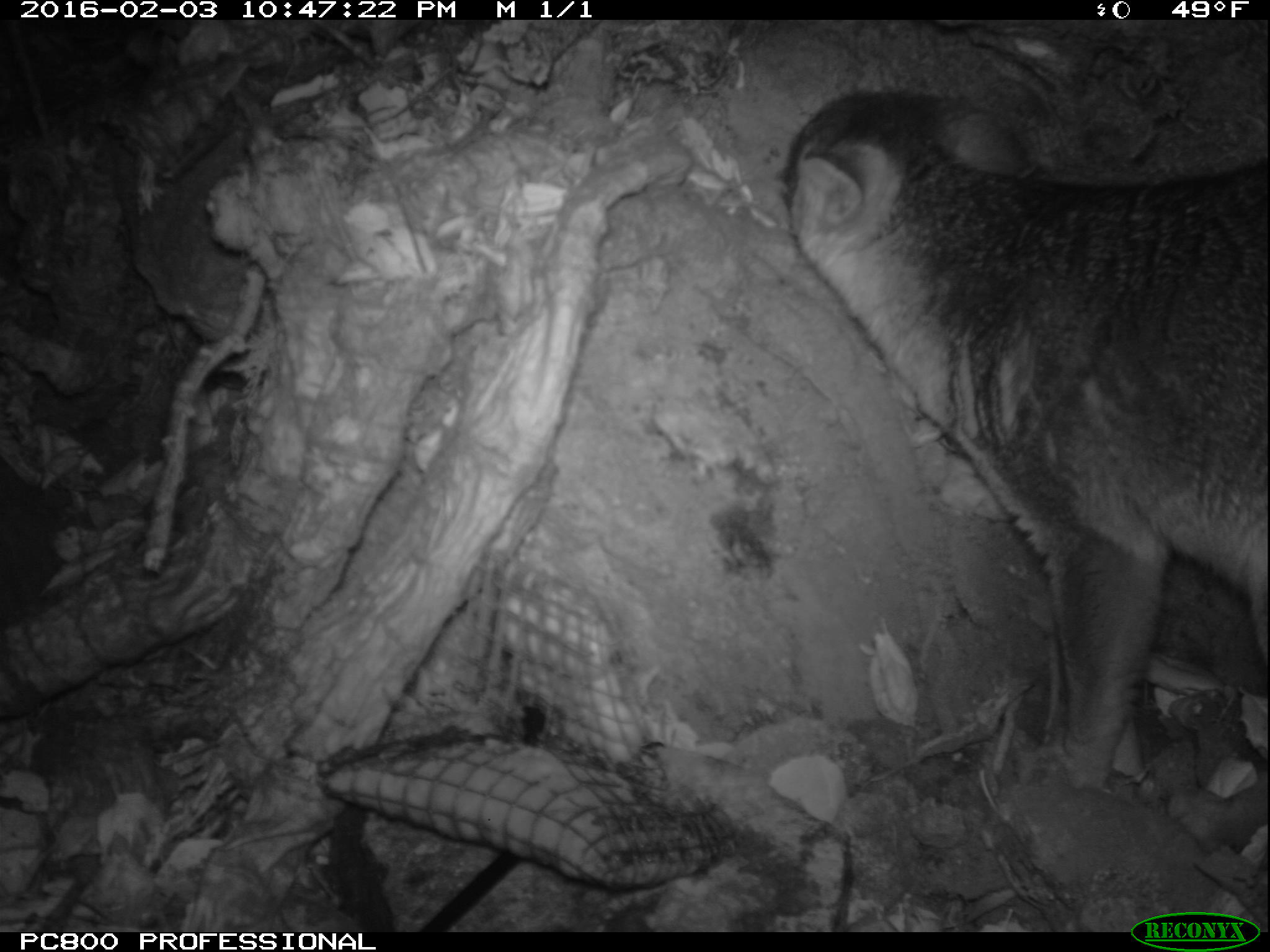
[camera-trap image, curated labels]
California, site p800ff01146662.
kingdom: Animalia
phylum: Chordata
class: Mammalia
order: Carnivora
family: Canidae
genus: Urocyon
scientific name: Urocyon littoralis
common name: island fox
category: fox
Fox (island fox) (Urocyon littoralis).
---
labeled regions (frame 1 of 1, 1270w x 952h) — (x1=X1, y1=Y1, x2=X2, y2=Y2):
fox: (x1=780, y1=87, x2=1269, y2=852)